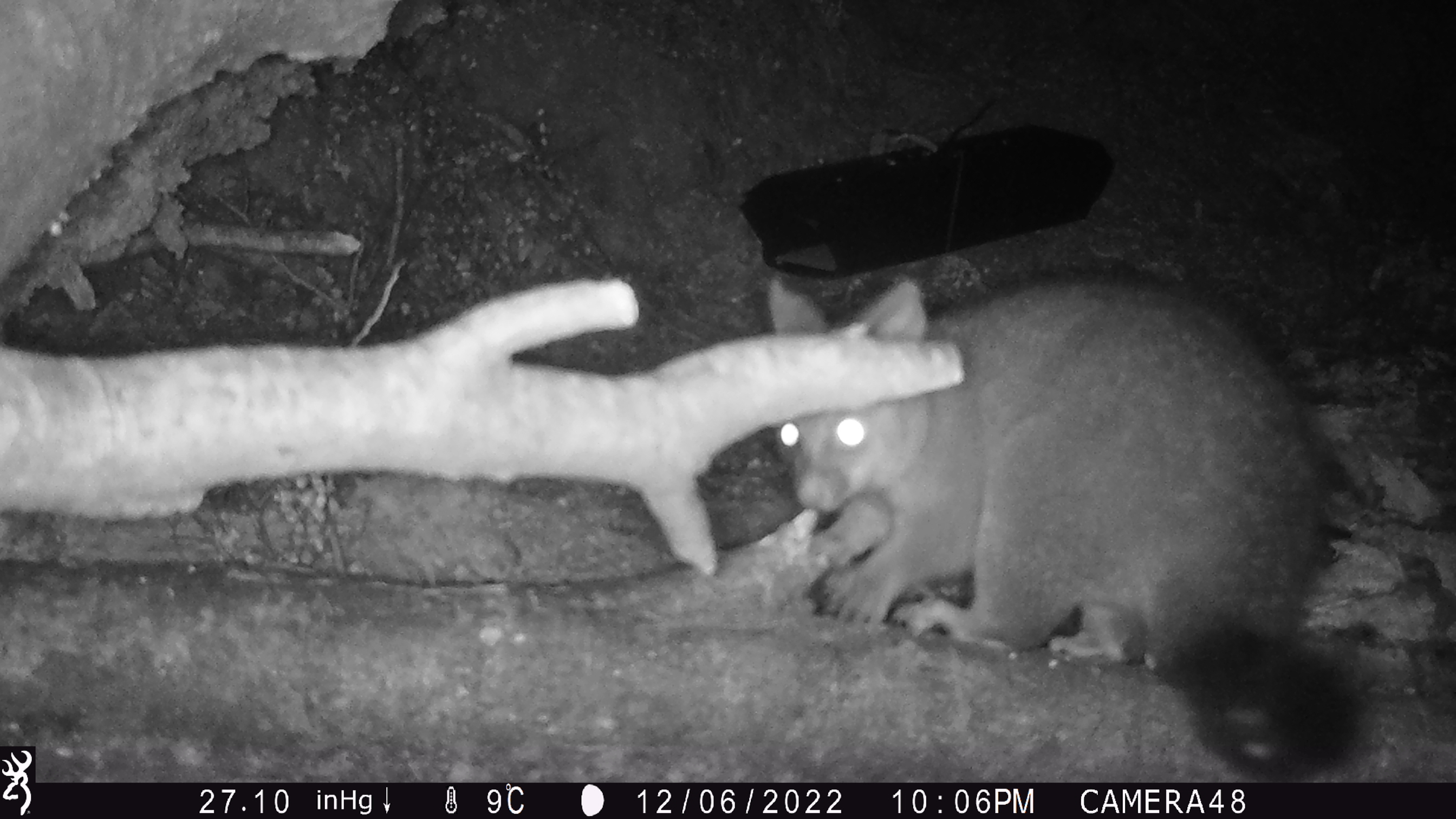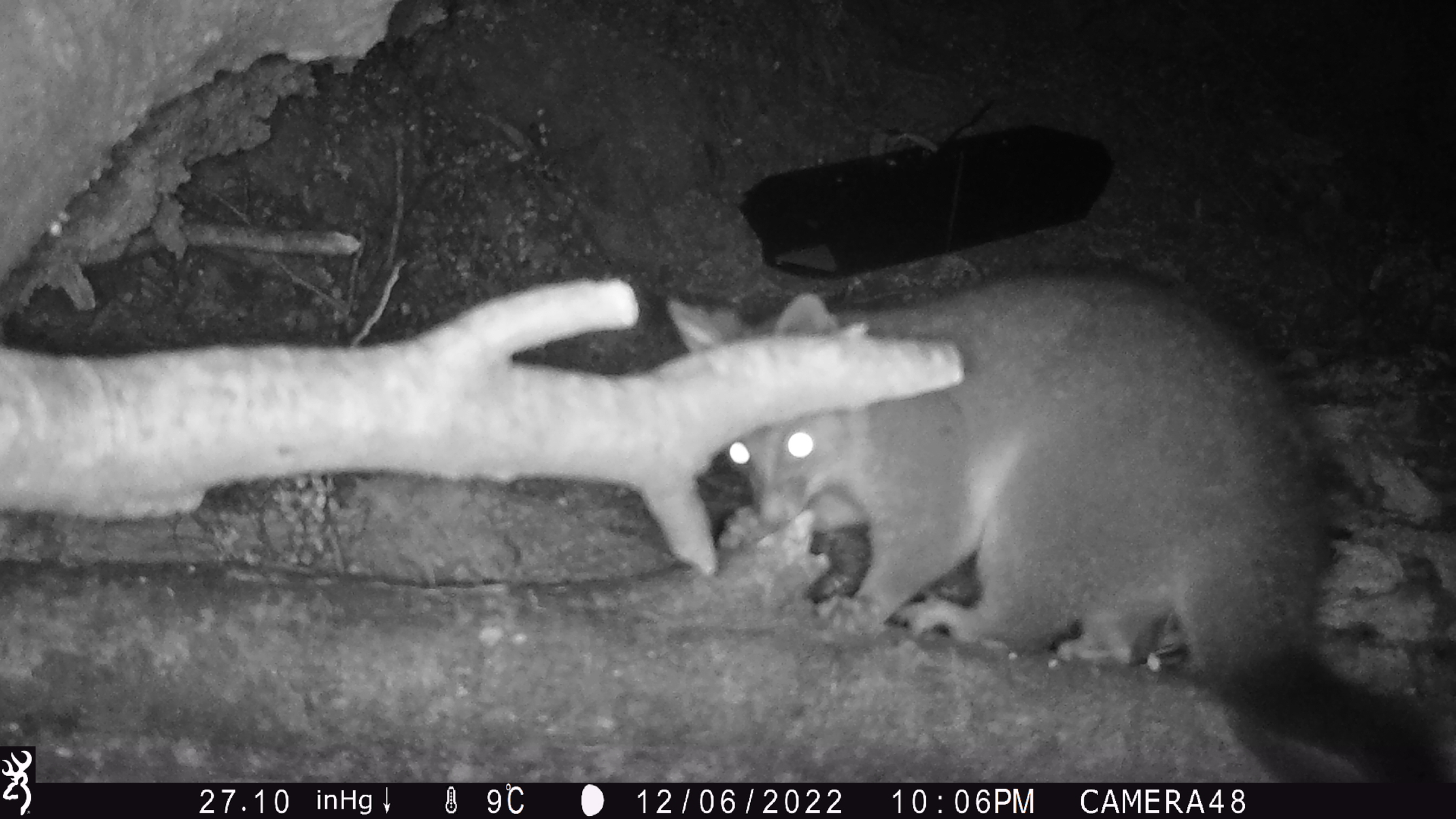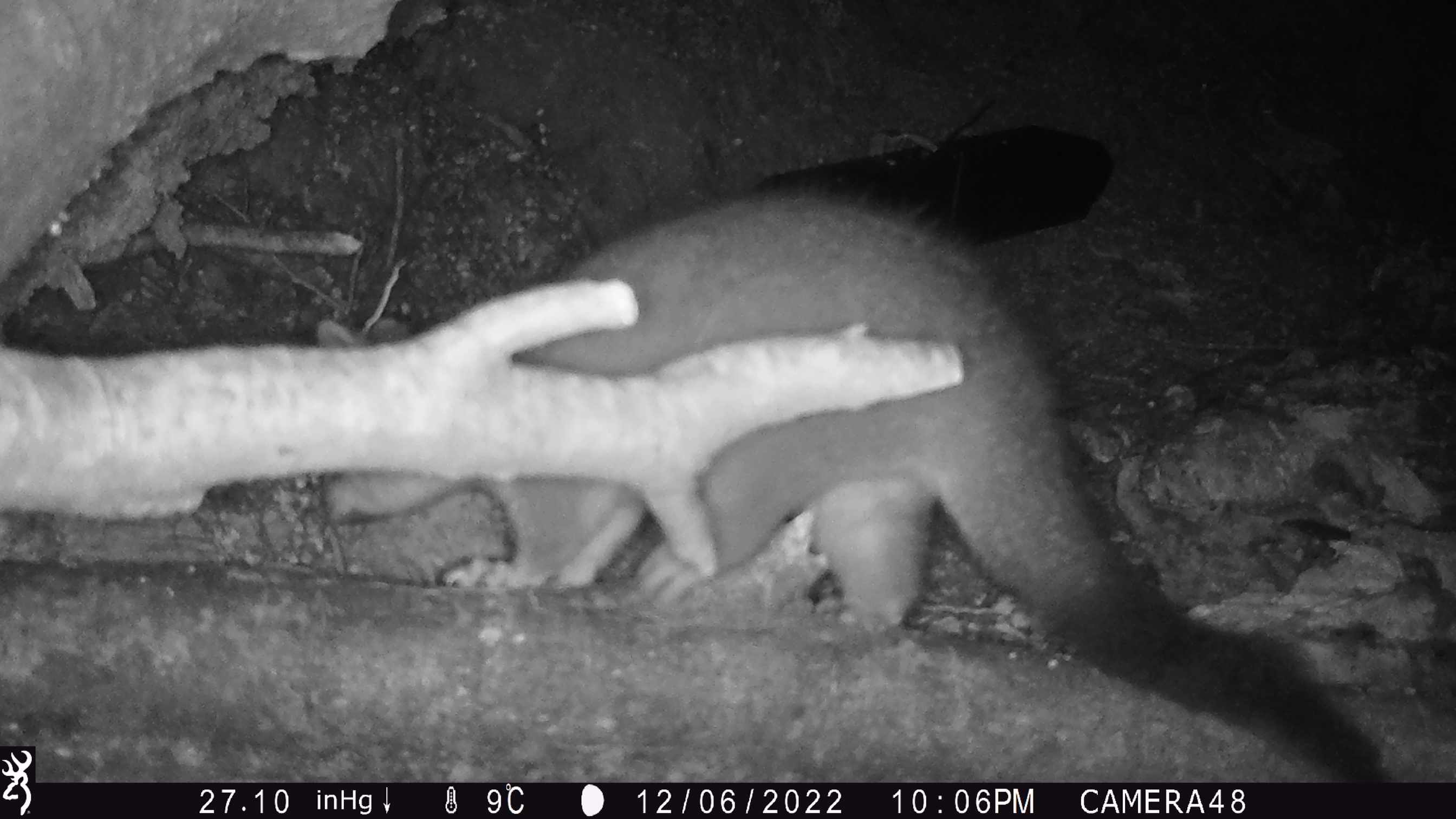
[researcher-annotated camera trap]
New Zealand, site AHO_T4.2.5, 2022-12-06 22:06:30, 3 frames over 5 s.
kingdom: Animalia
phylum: Chordata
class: Mammalia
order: Diprotodontia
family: Phalangeridae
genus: Trichosurus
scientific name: Trichosurus vulpecula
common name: common brushtail possum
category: possum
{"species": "possum (common brushtail possum) (Trichosurus vulpecula)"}